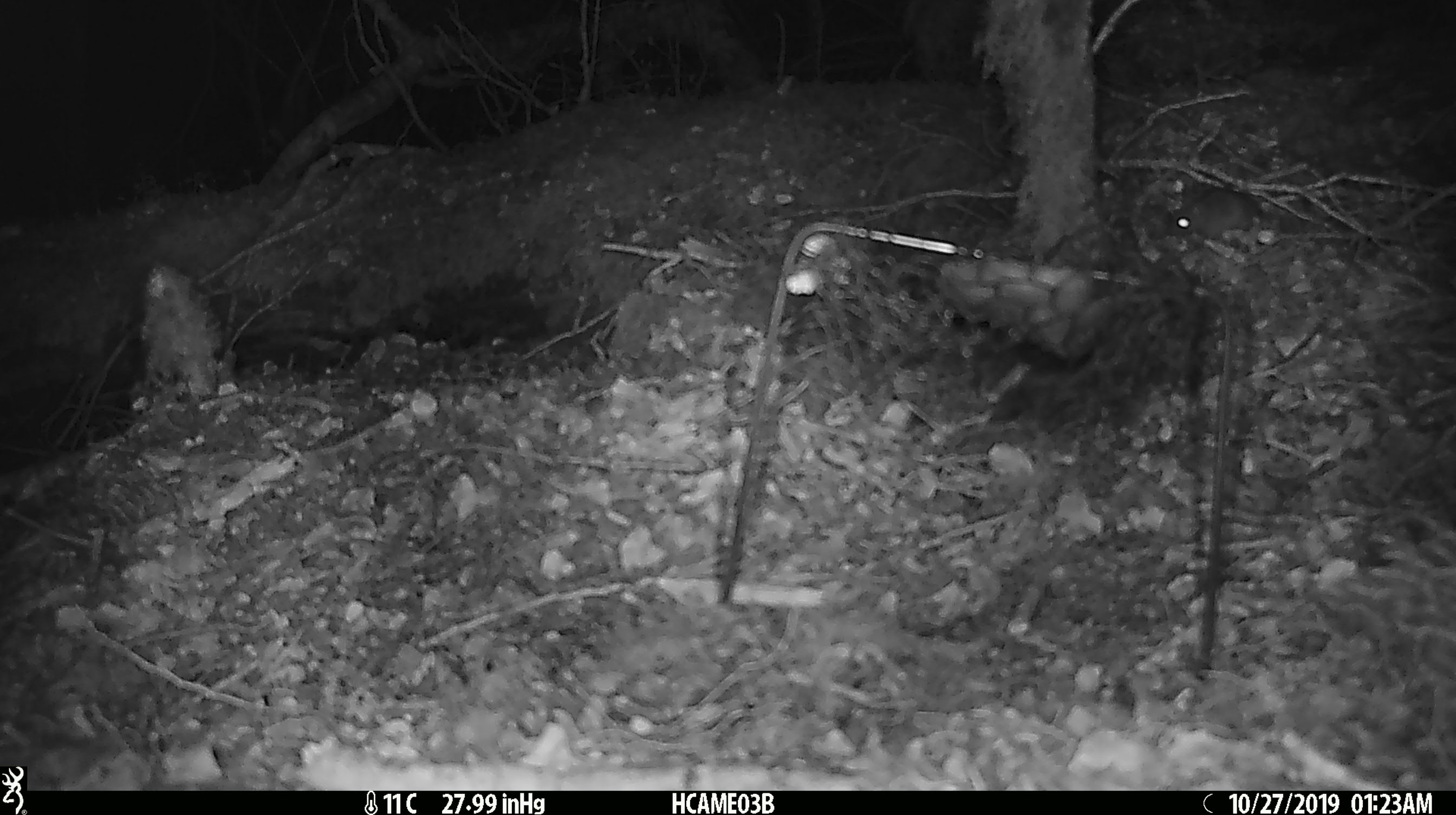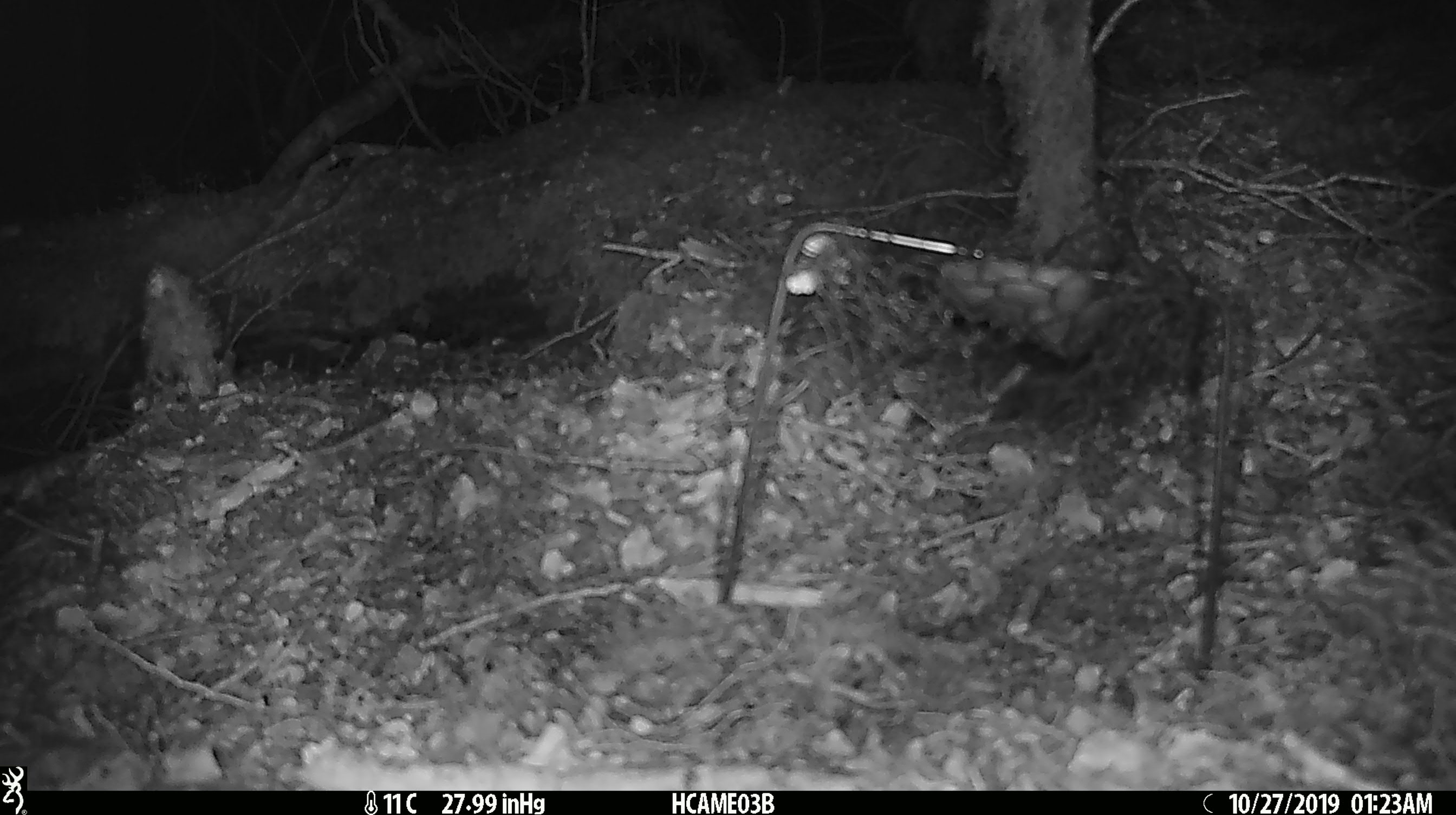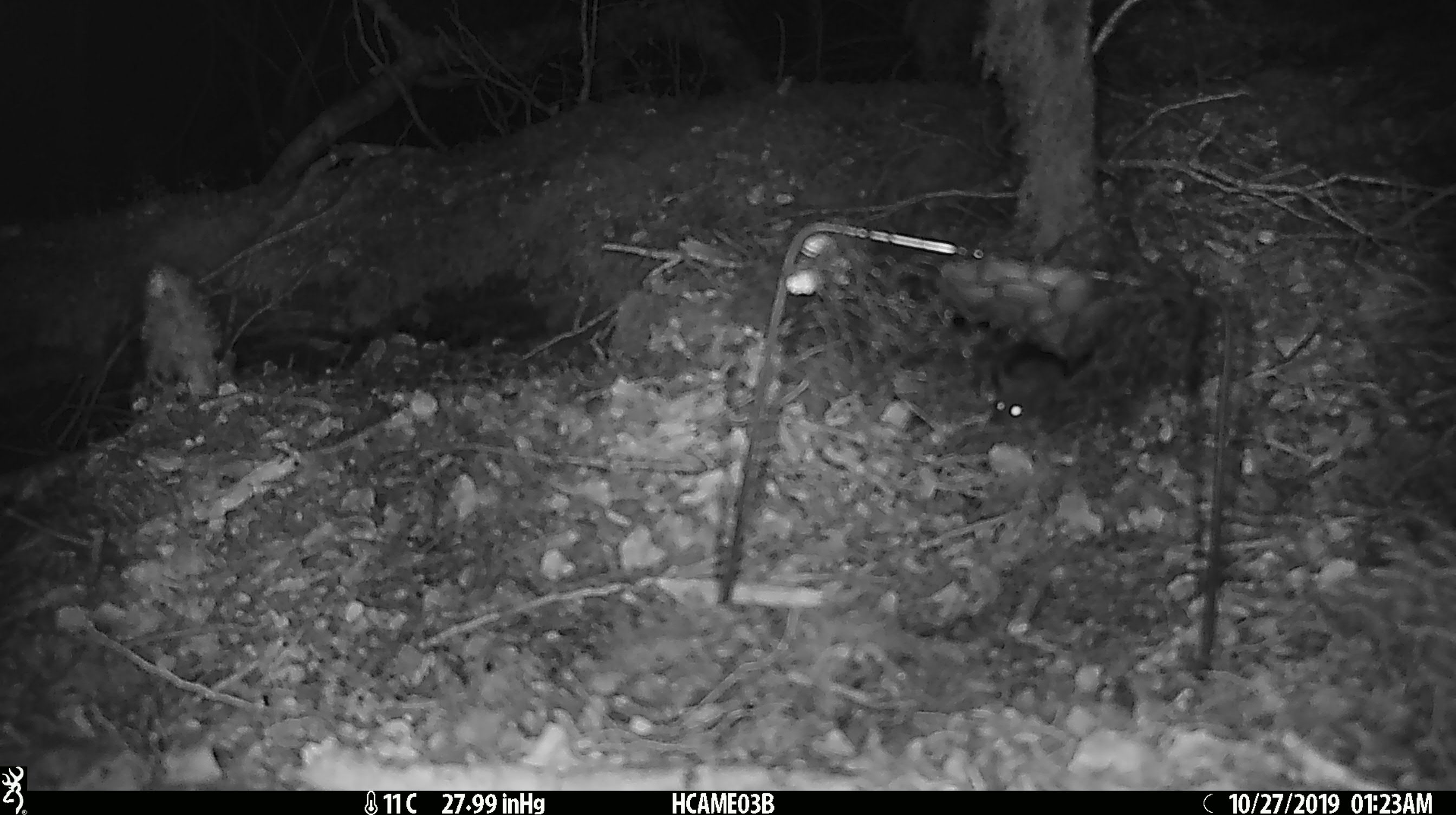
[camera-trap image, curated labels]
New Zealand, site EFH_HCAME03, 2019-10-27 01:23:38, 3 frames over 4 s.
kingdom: Animalia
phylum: Chordata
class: Mammalia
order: Rodentia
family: Muridae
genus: Mus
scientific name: Mus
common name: mouse